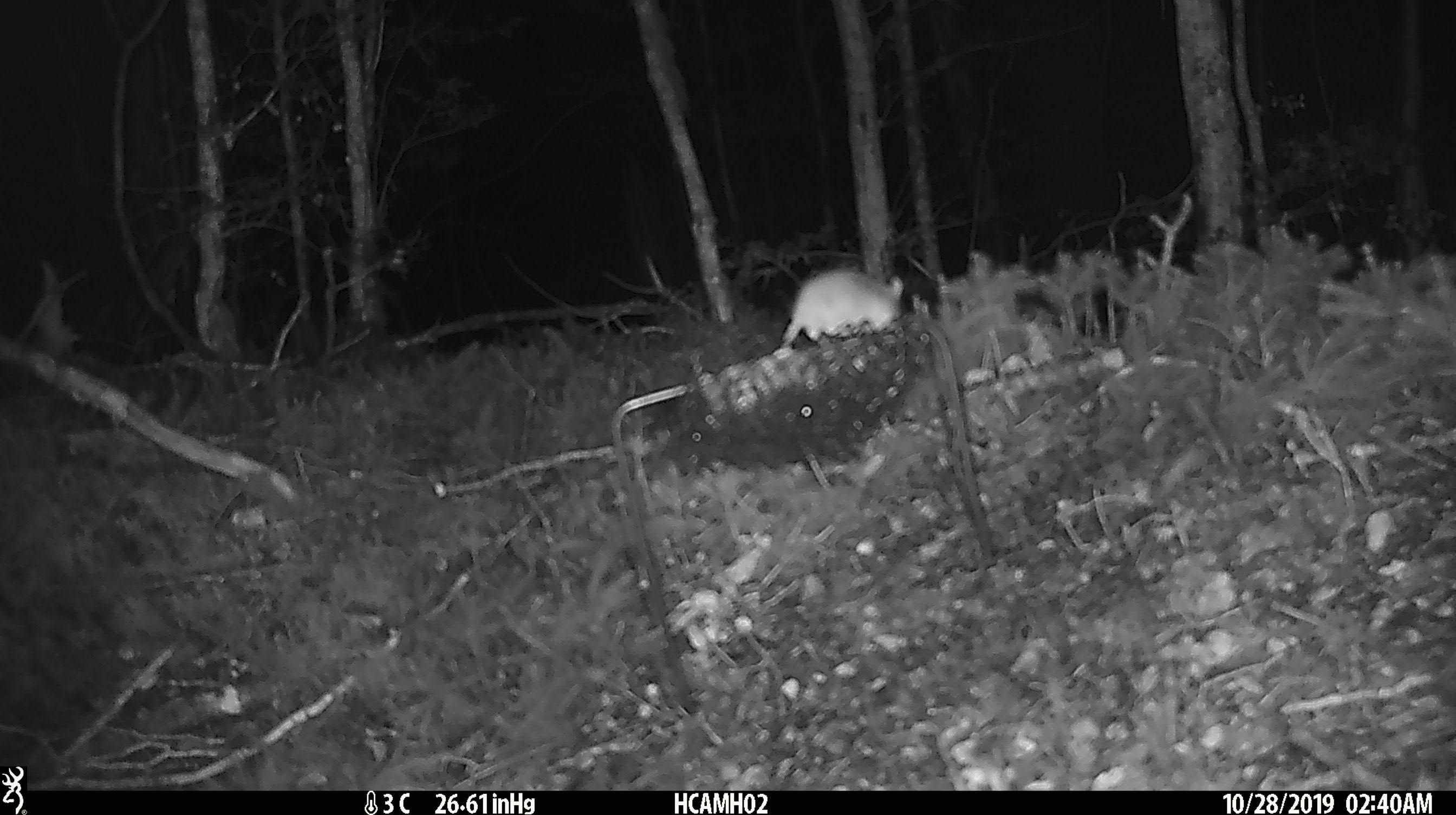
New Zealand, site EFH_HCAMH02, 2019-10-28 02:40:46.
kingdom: Animalia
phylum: Chordata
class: Mammalia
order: Rodentia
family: Muridae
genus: Mus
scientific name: Mus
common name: mouse